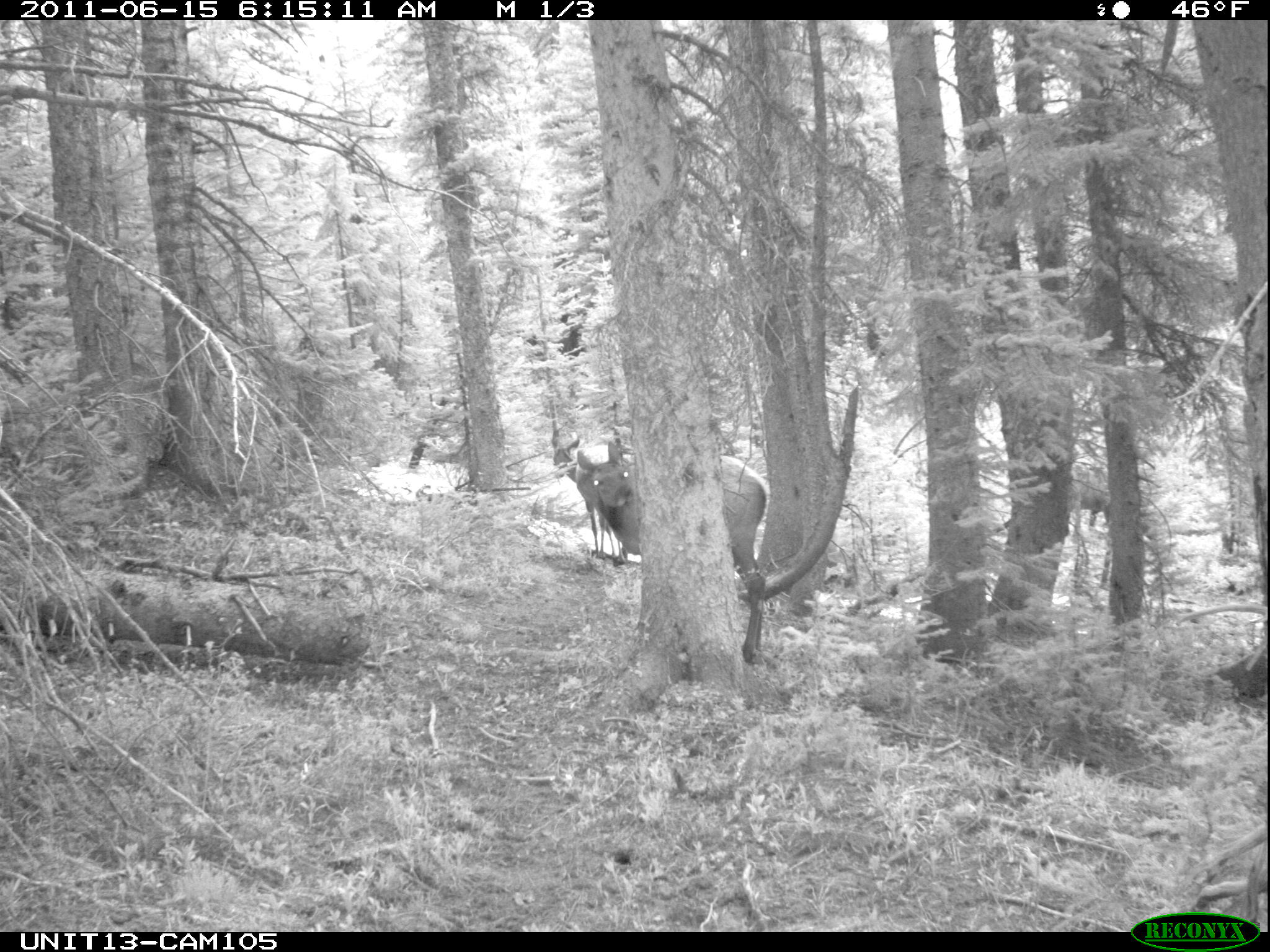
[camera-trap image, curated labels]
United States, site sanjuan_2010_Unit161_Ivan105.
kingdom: Animalia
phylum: Chordata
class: Mammalia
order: Artiodactyla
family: Cervidae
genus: Cervus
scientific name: Cervus elaphus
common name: red deer